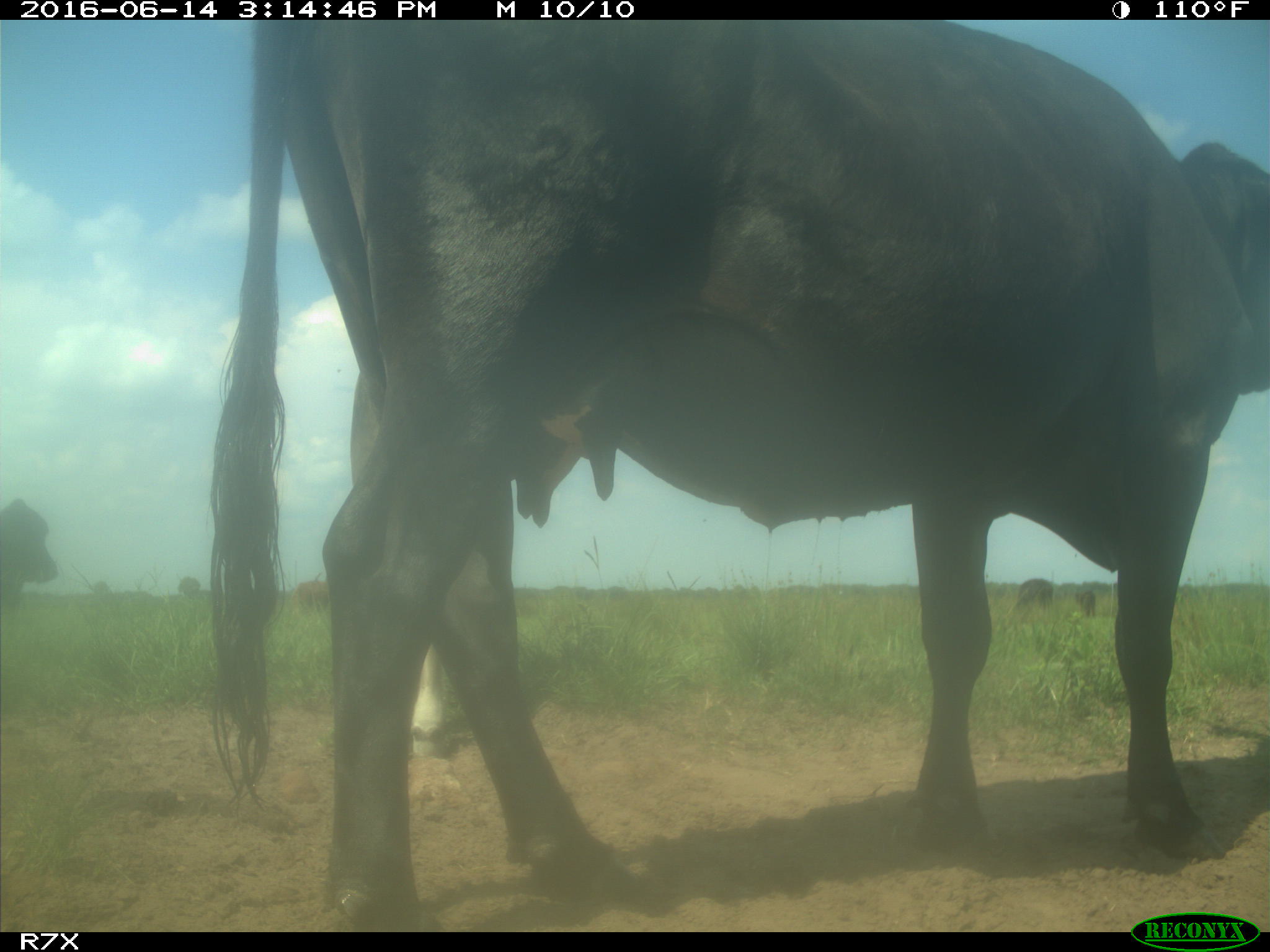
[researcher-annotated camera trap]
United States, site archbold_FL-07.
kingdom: Animalia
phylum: Chordata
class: Mammalia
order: Artiodactyla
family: Bovidae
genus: Bos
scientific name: Bos taurus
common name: domestic cow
Bos taurus (domestic cow).